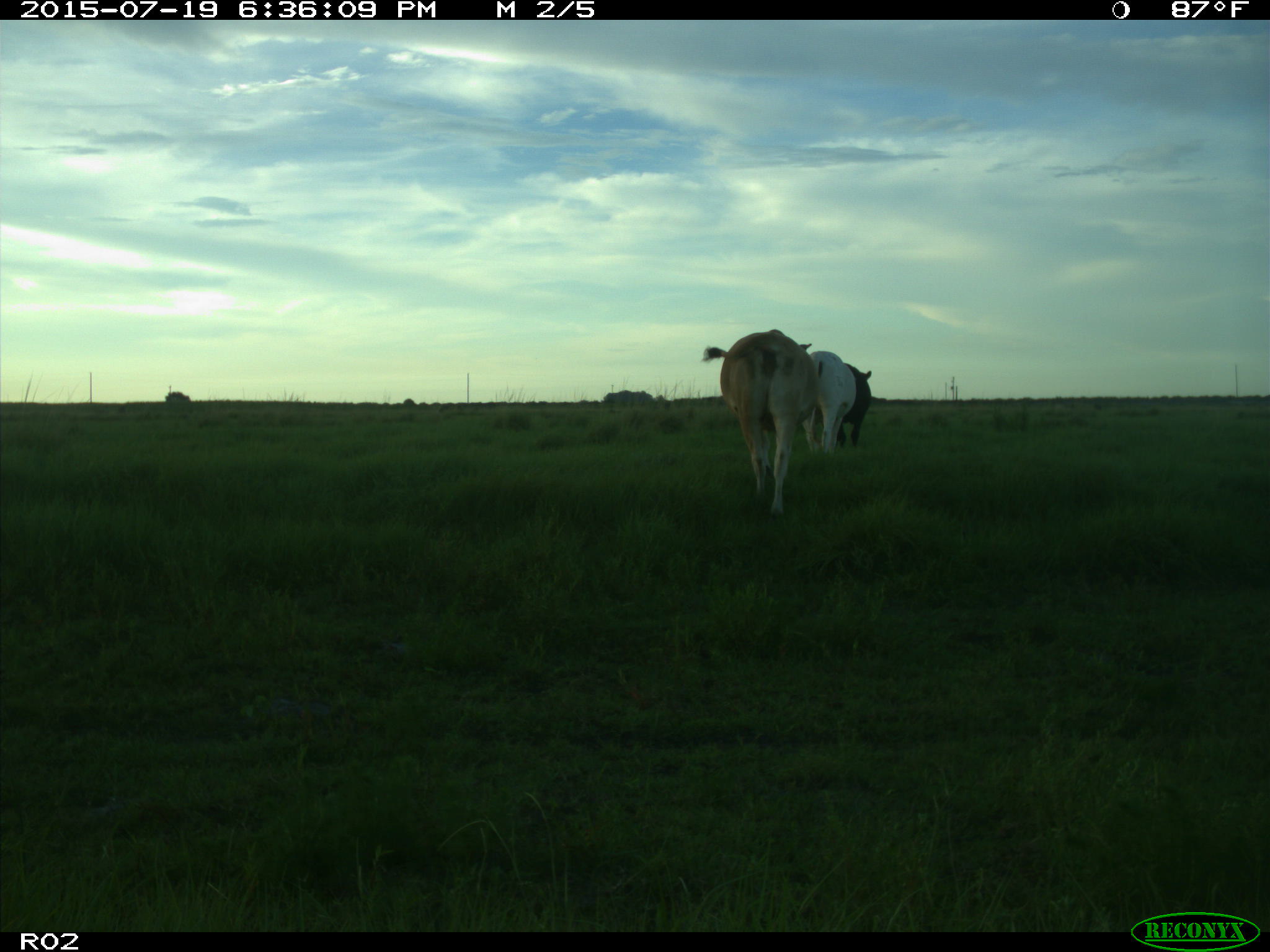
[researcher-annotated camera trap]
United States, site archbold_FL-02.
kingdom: Animalia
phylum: Chordata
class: Mammalia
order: Artiodactyla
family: Bovidae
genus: Bos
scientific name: Bos taurus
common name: domestic cow